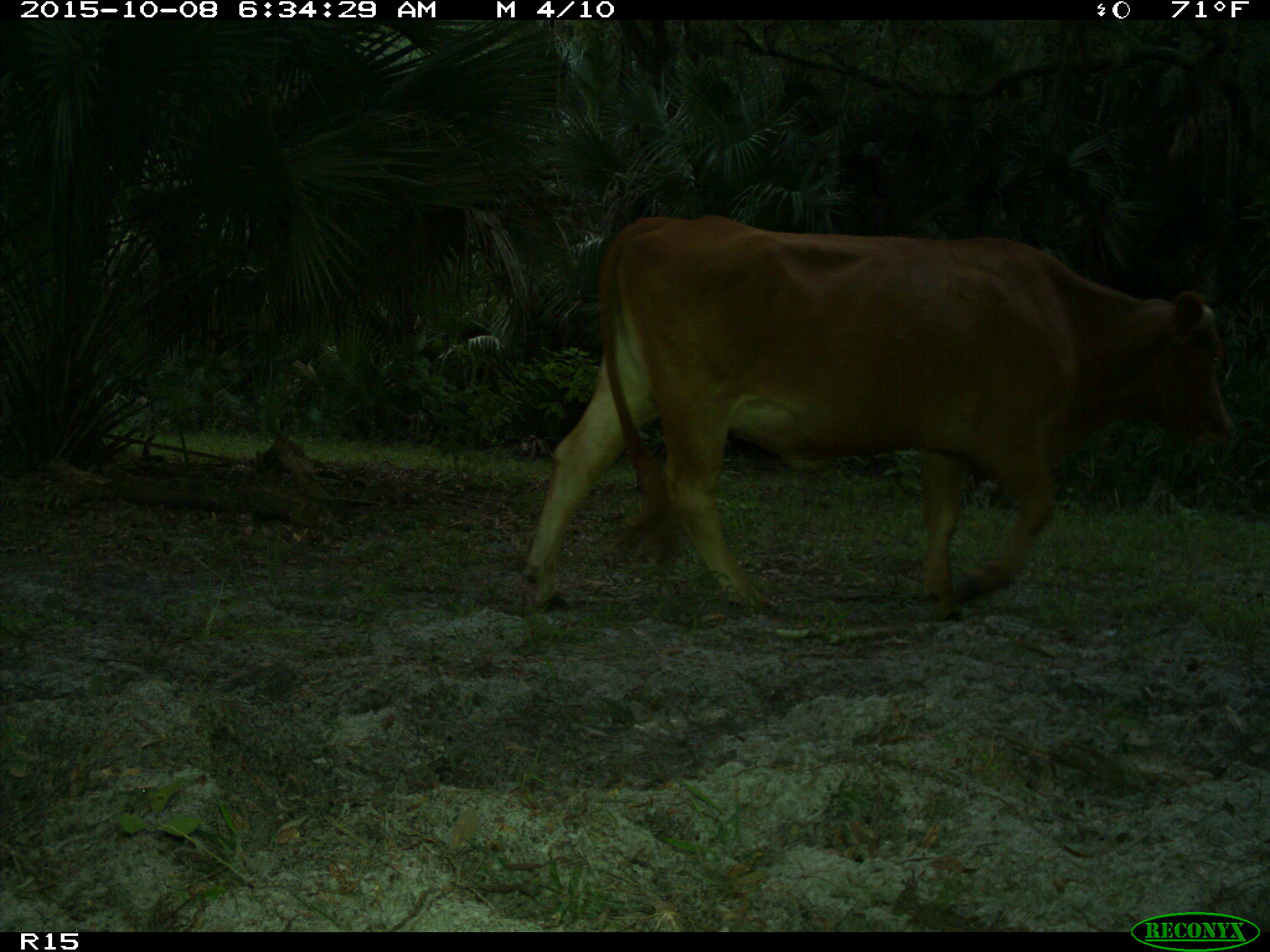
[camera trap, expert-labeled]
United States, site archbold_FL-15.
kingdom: Animalia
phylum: Chordata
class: Mammalia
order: Artiodactyla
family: Bovidae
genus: Bos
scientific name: Bos taurus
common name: domestic cow